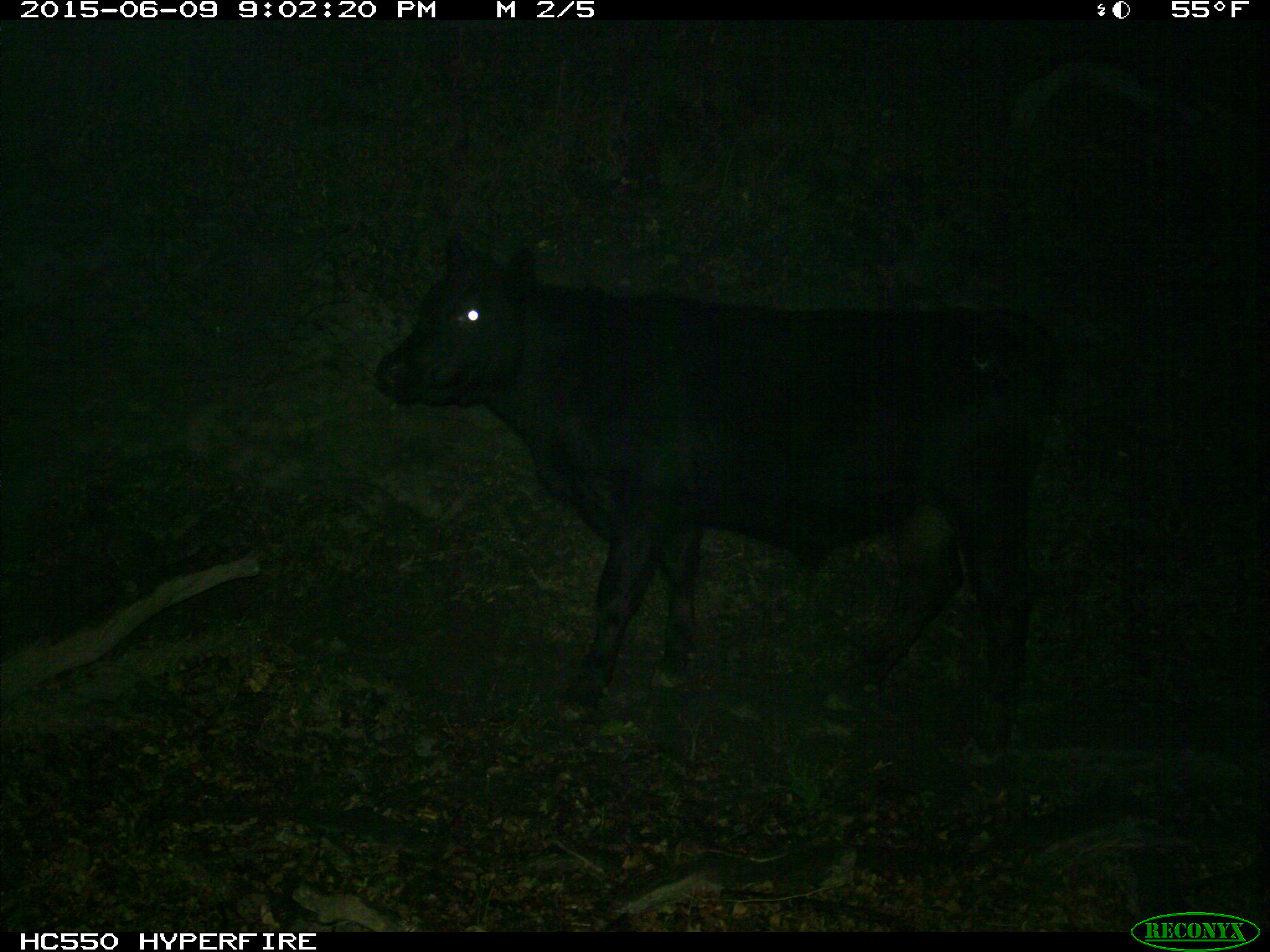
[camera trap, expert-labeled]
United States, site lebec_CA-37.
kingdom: Animalia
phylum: Chordata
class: Mammalia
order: Artiodactyla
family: Bovidae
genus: Bos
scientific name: Bos taurus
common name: domestic cow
Bos taurus (domestic cow).